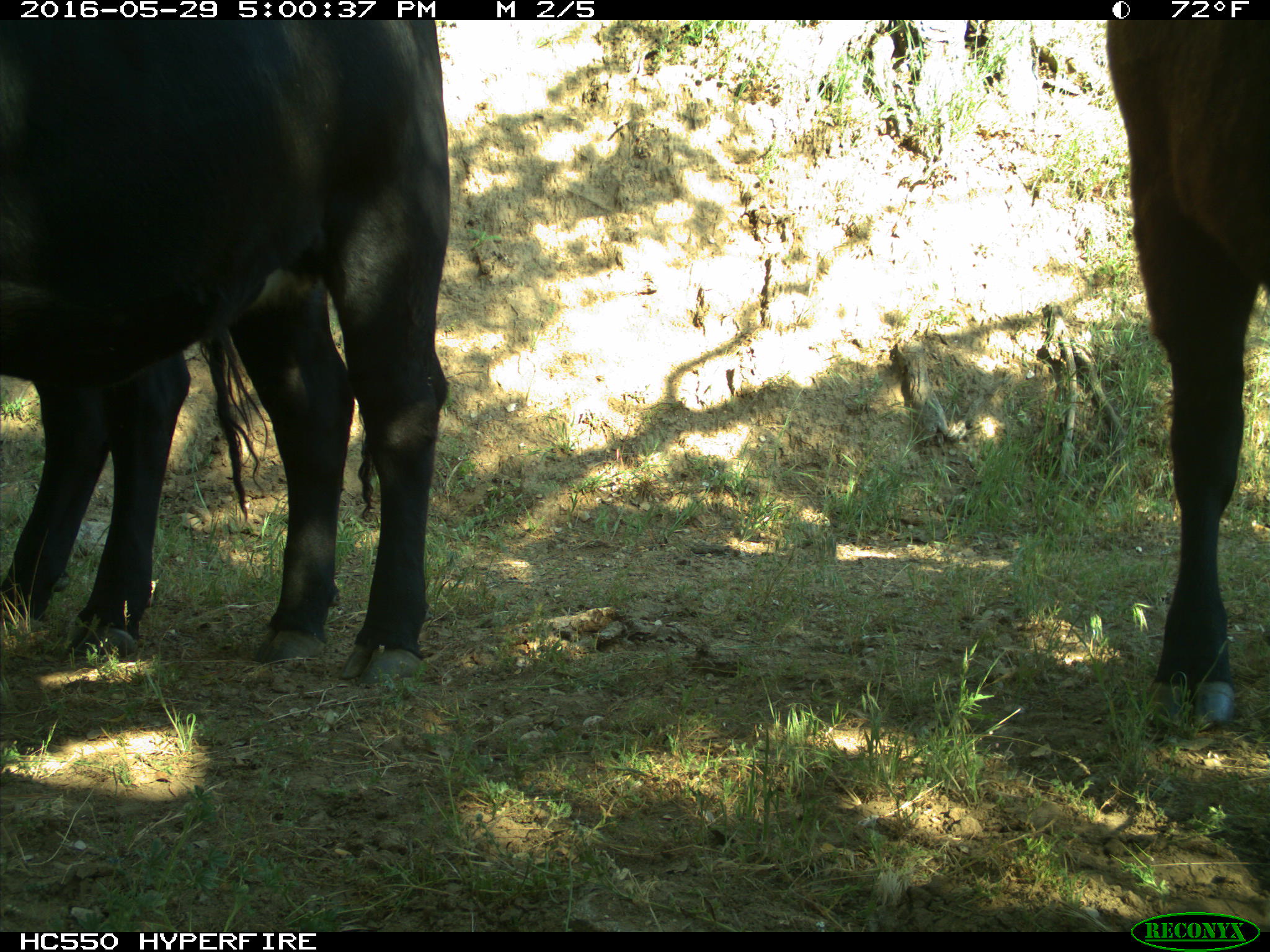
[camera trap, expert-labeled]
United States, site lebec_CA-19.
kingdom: Animalia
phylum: Chordata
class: Mammalia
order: Artiodactyla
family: Bovidae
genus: Bos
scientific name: Bos taurus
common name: domestic cow